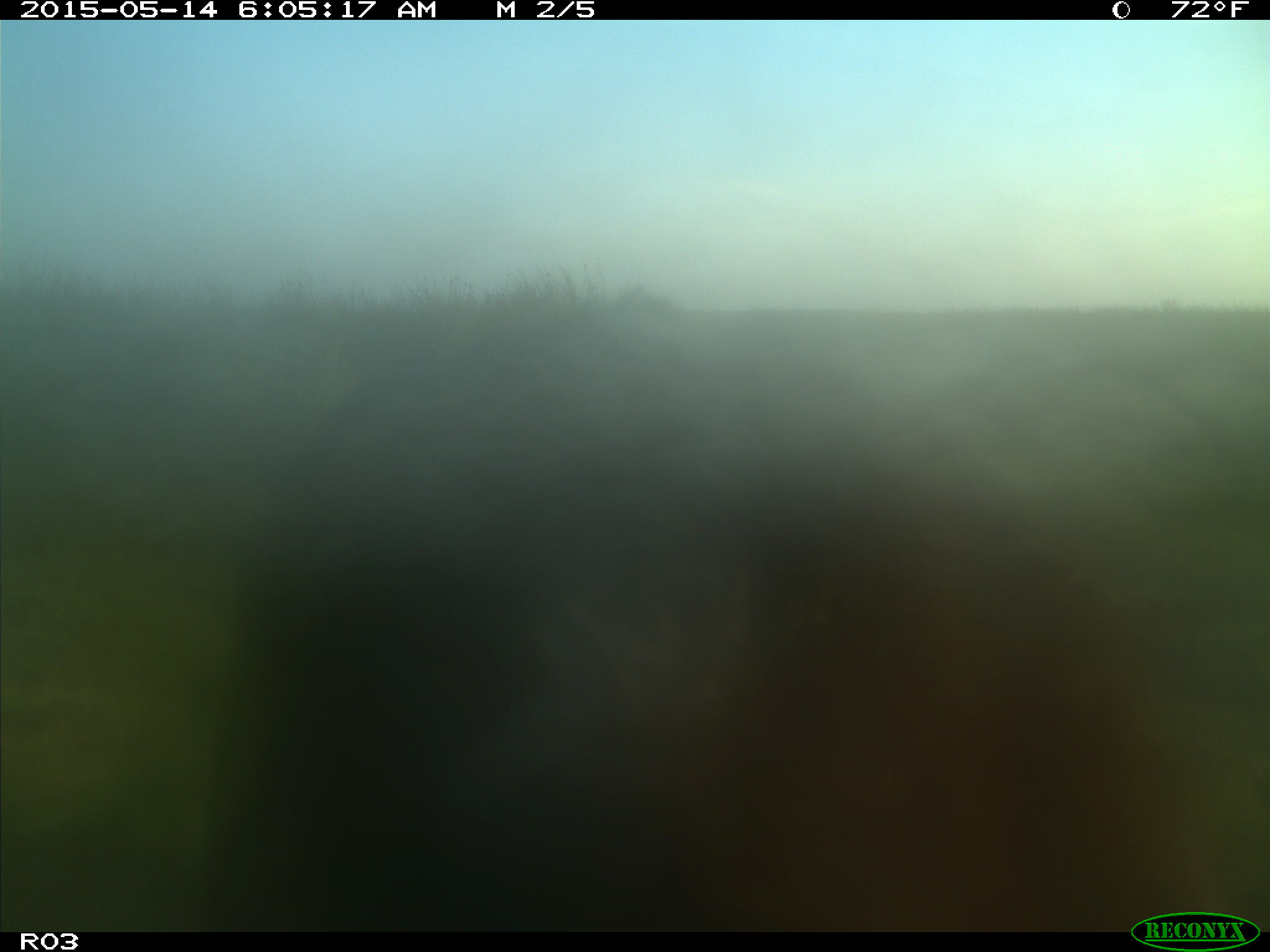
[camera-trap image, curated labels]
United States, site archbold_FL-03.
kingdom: Animalia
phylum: Chordata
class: Mammalia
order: Artiodactyla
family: Bovidae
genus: Bos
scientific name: Bos taurus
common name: domestic cow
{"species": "Bos taurus (domestic cow)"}